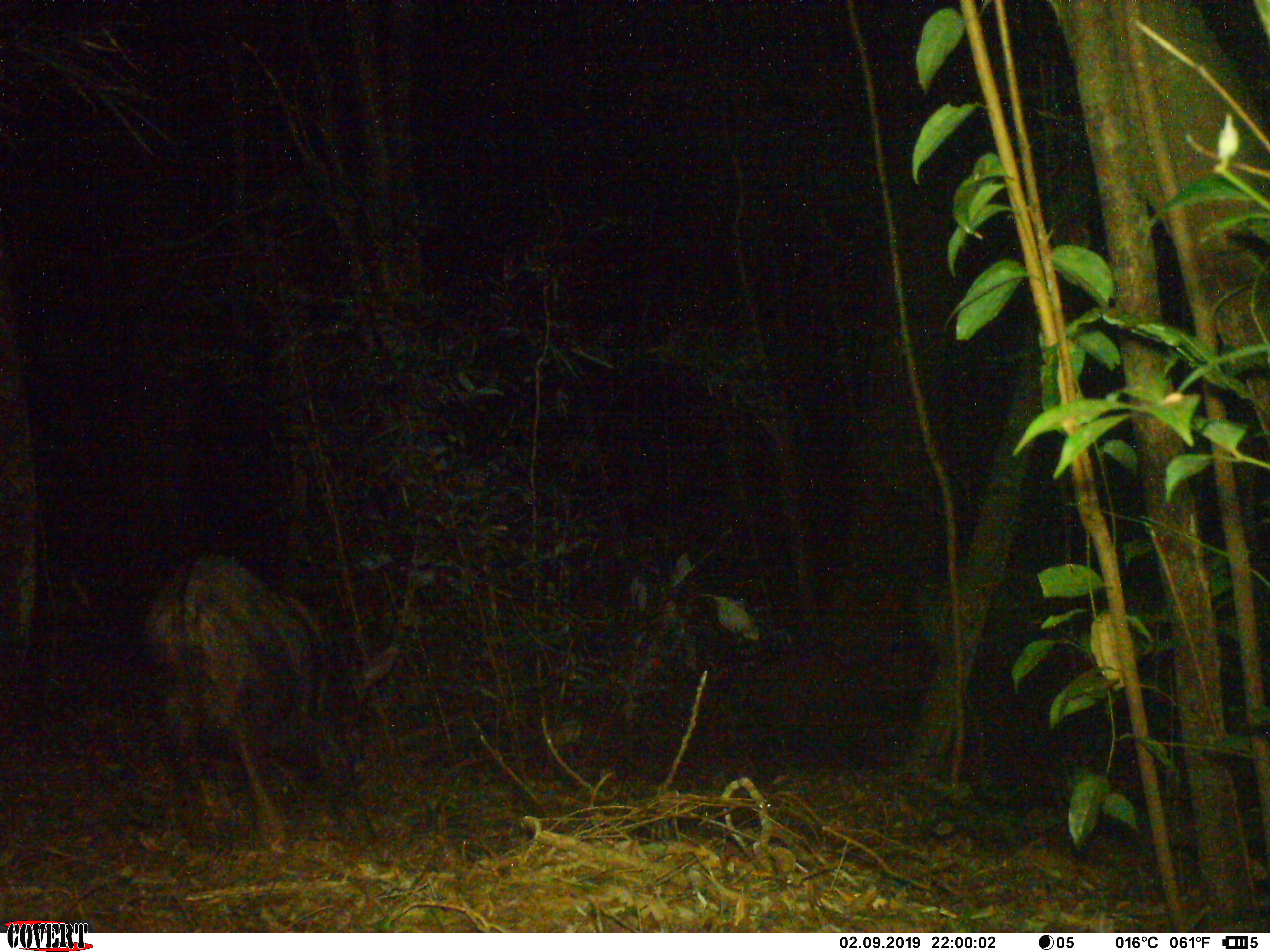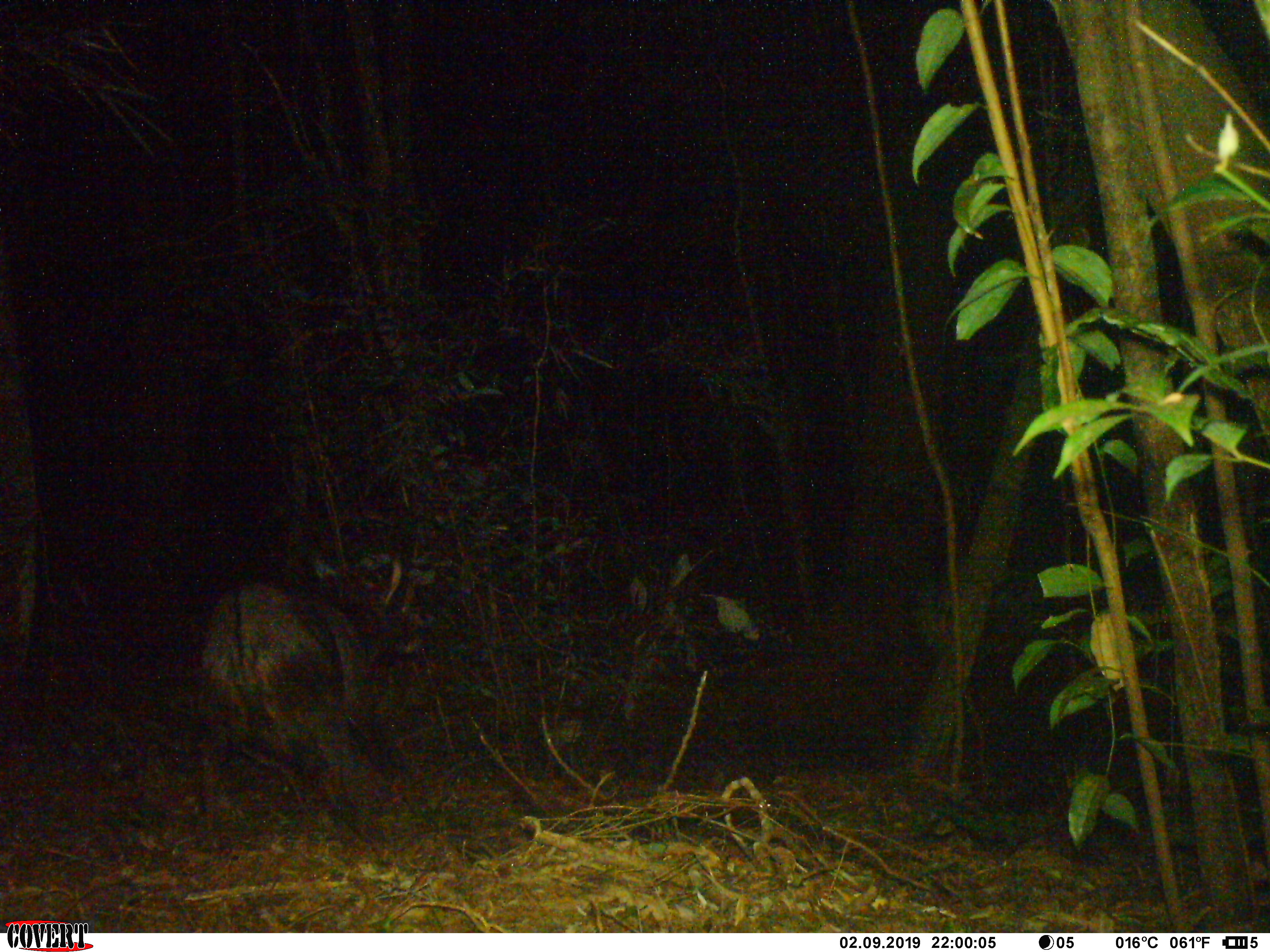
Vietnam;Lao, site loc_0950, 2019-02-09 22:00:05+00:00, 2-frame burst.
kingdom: Animalia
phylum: Chordata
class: Mammalia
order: Artiodactyla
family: Bovidae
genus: Capricornis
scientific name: Capricornis sumatraensis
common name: chinese serow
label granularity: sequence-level